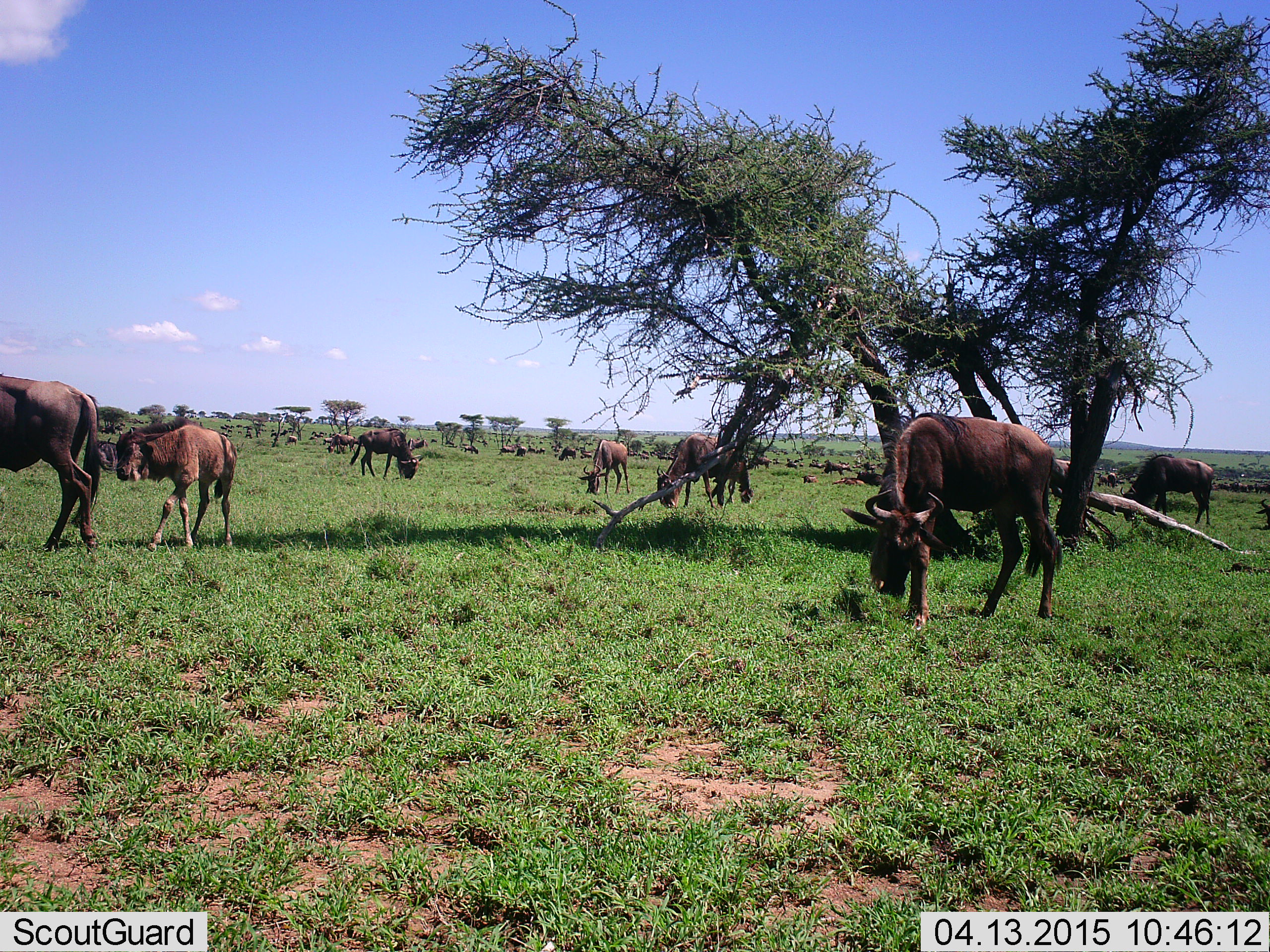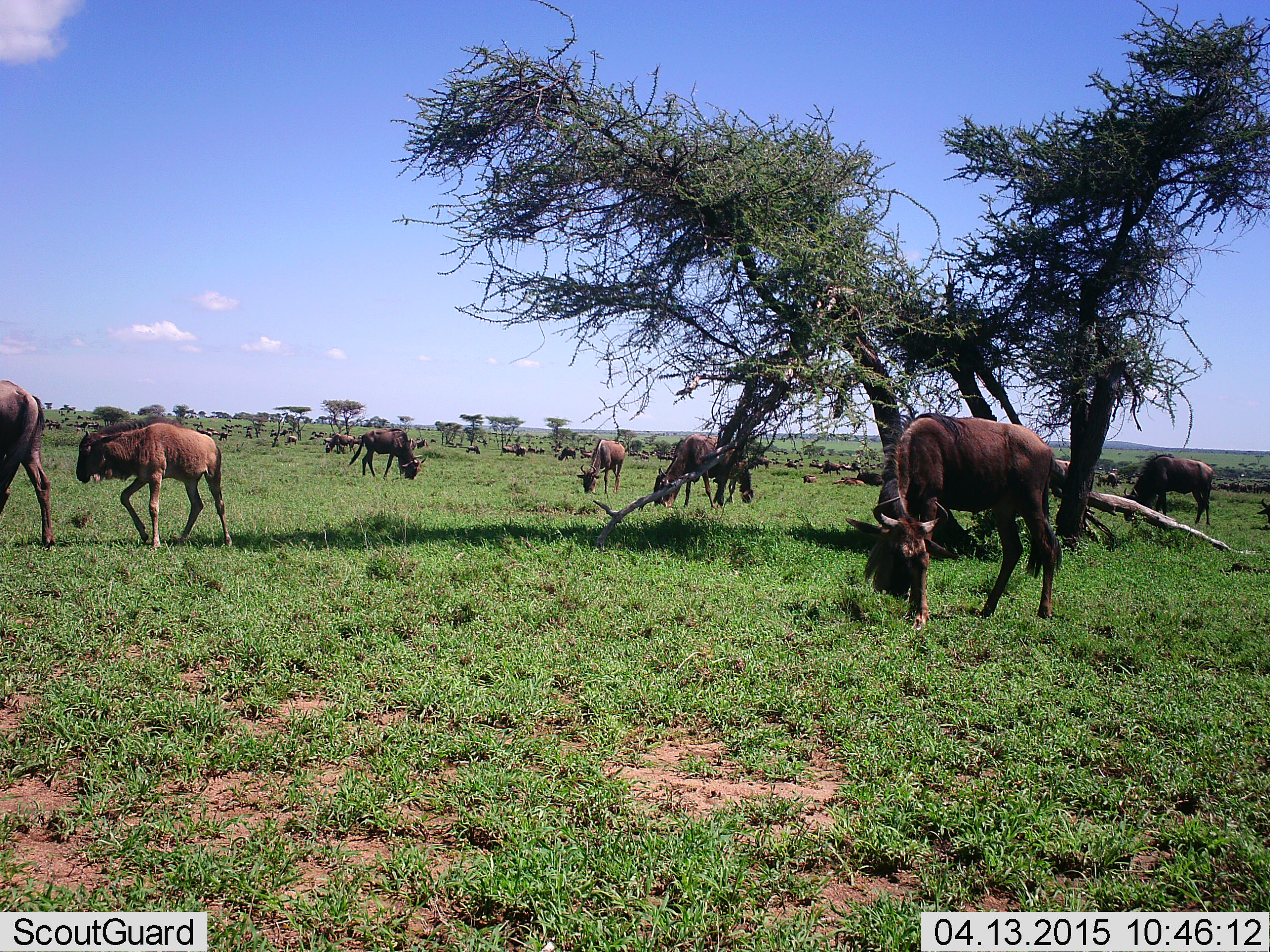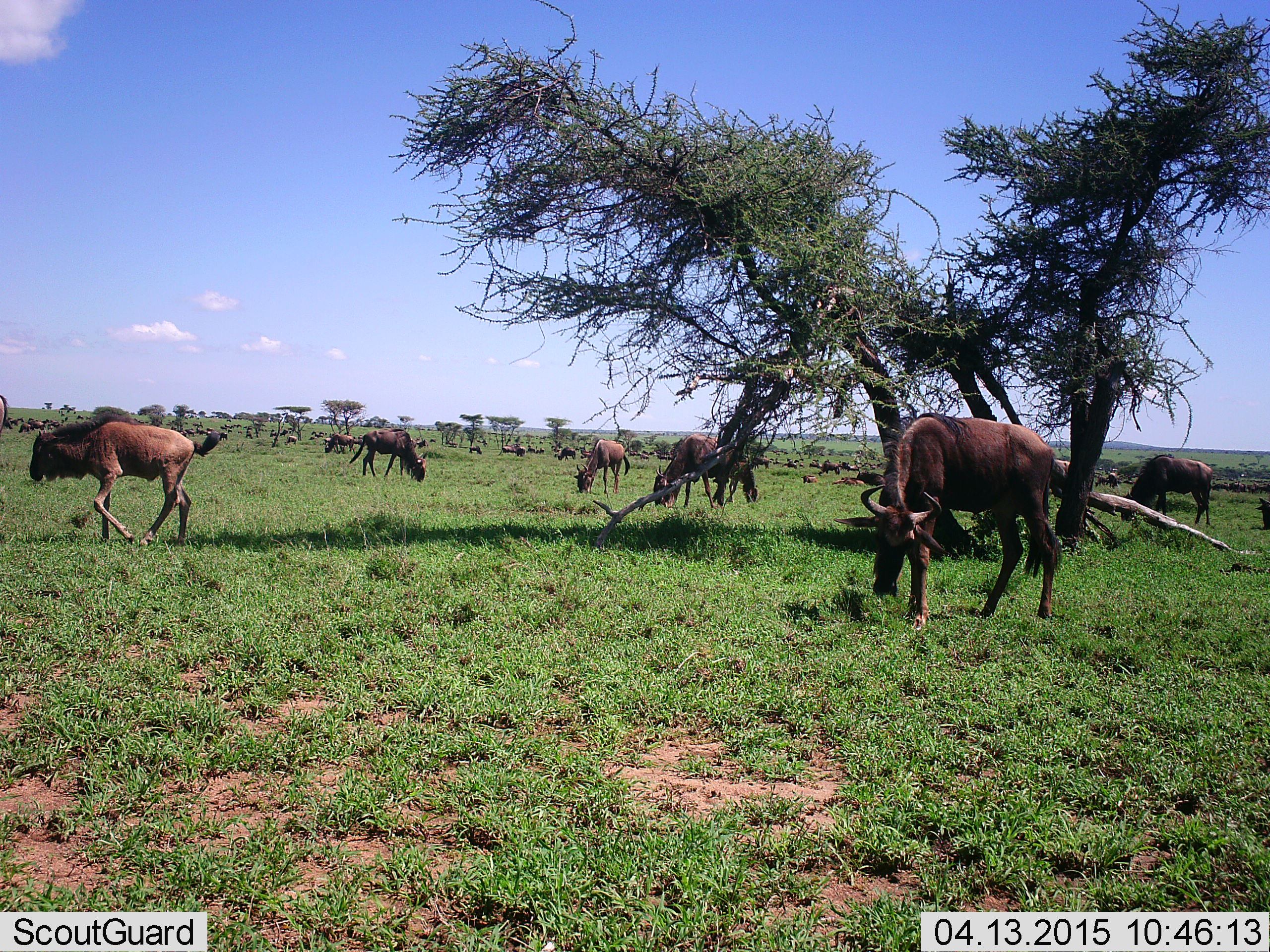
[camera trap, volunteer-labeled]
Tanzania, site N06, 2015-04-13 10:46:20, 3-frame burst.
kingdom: Animalia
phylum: Chordata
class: Mammalia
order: Artiodactyla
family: Bovidae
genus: Connochaetes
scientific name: Connochaetes taurinus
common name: blue wildebeest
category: wildebeest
Wildebeest (blue wildebeest) (Connochaetes taurinus), count 11-50. Behavior (volunteer vote fractions): standing 30%, resting 20%, moving 80%, interacting 0%. Young present (vote fraction): 80%. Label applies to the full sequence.